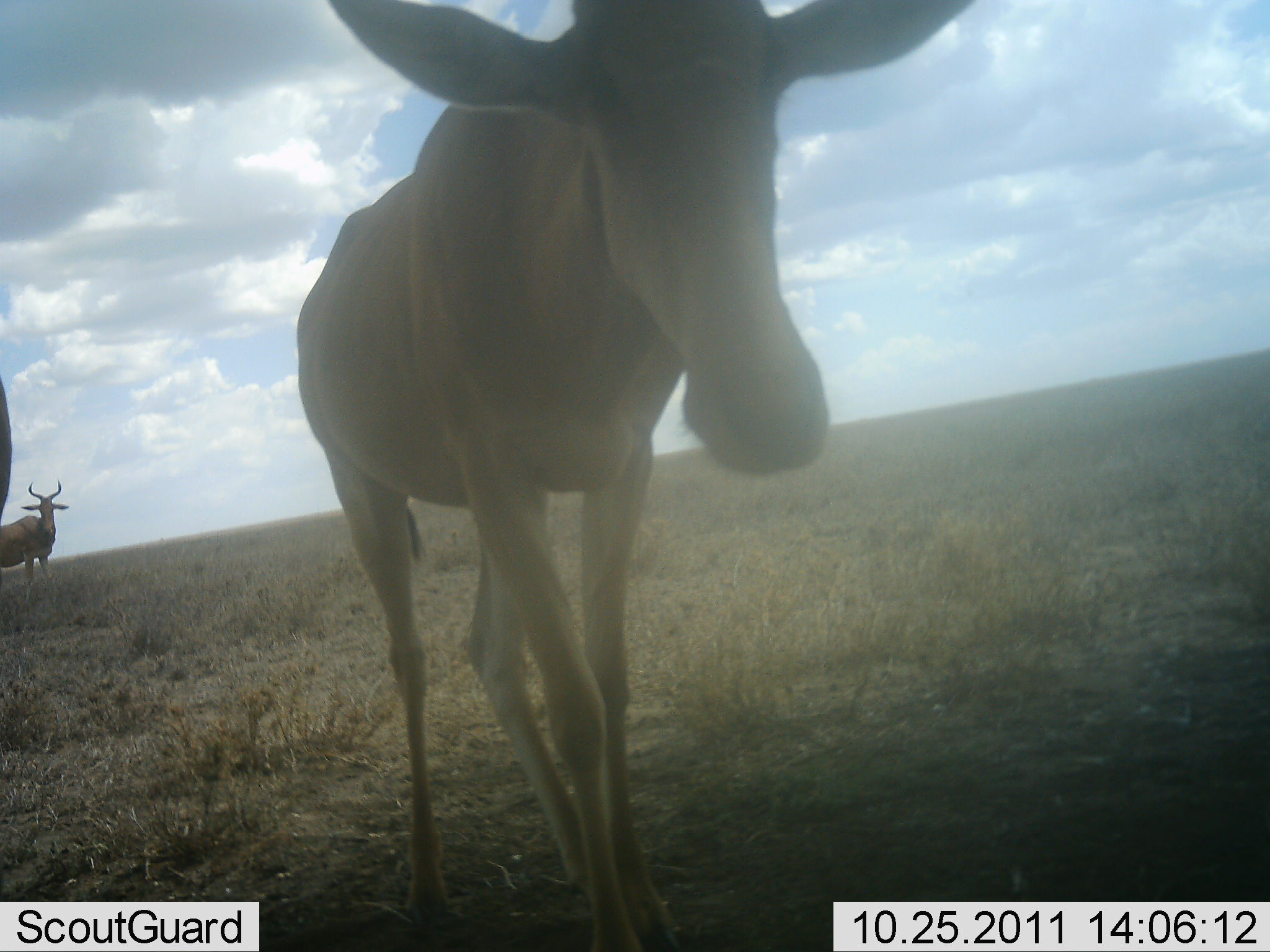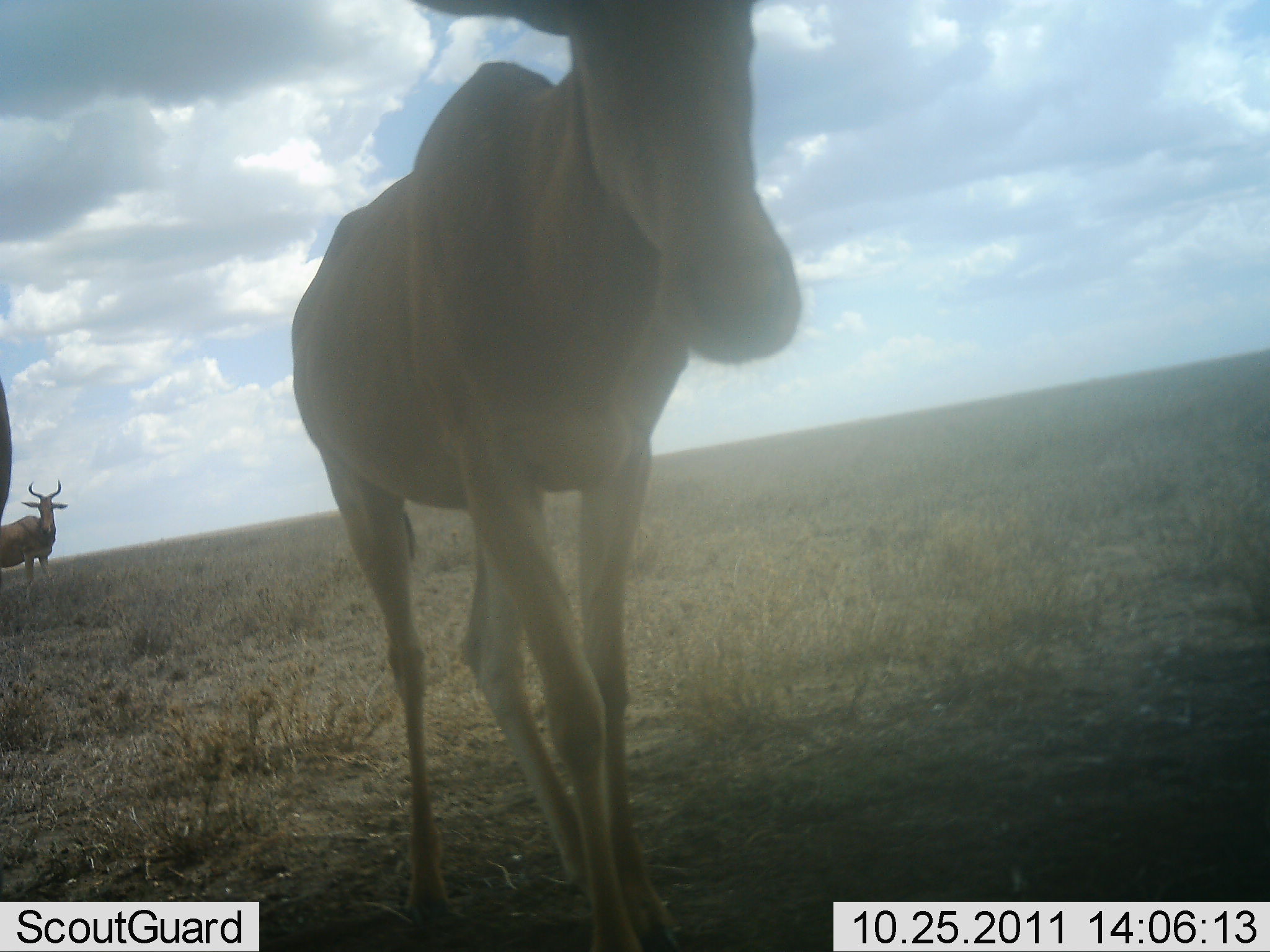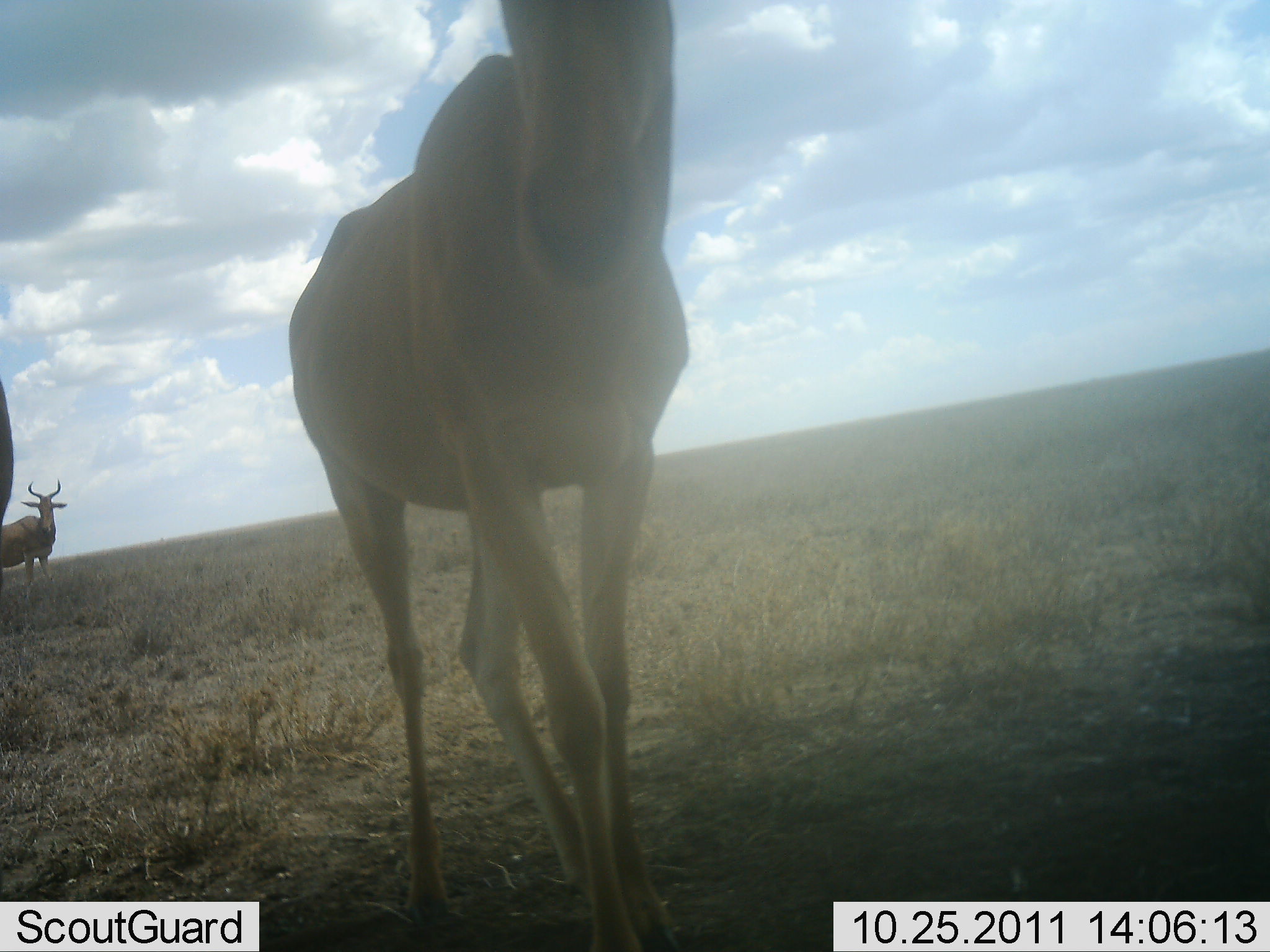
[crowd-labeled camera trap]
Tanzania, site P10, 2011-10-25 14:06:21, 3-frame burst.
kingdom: Animalia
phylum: Chordata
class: Mammalia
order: Artiodactyla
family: Bovidae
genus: Alcelaphus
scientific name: Alcelaphus buselaphus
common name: hartebeest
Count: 2.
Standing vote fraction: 100%.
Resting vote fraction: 0%.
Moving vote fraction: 9%.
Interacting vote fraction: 0%.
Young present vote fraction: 0%.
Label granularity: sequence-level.